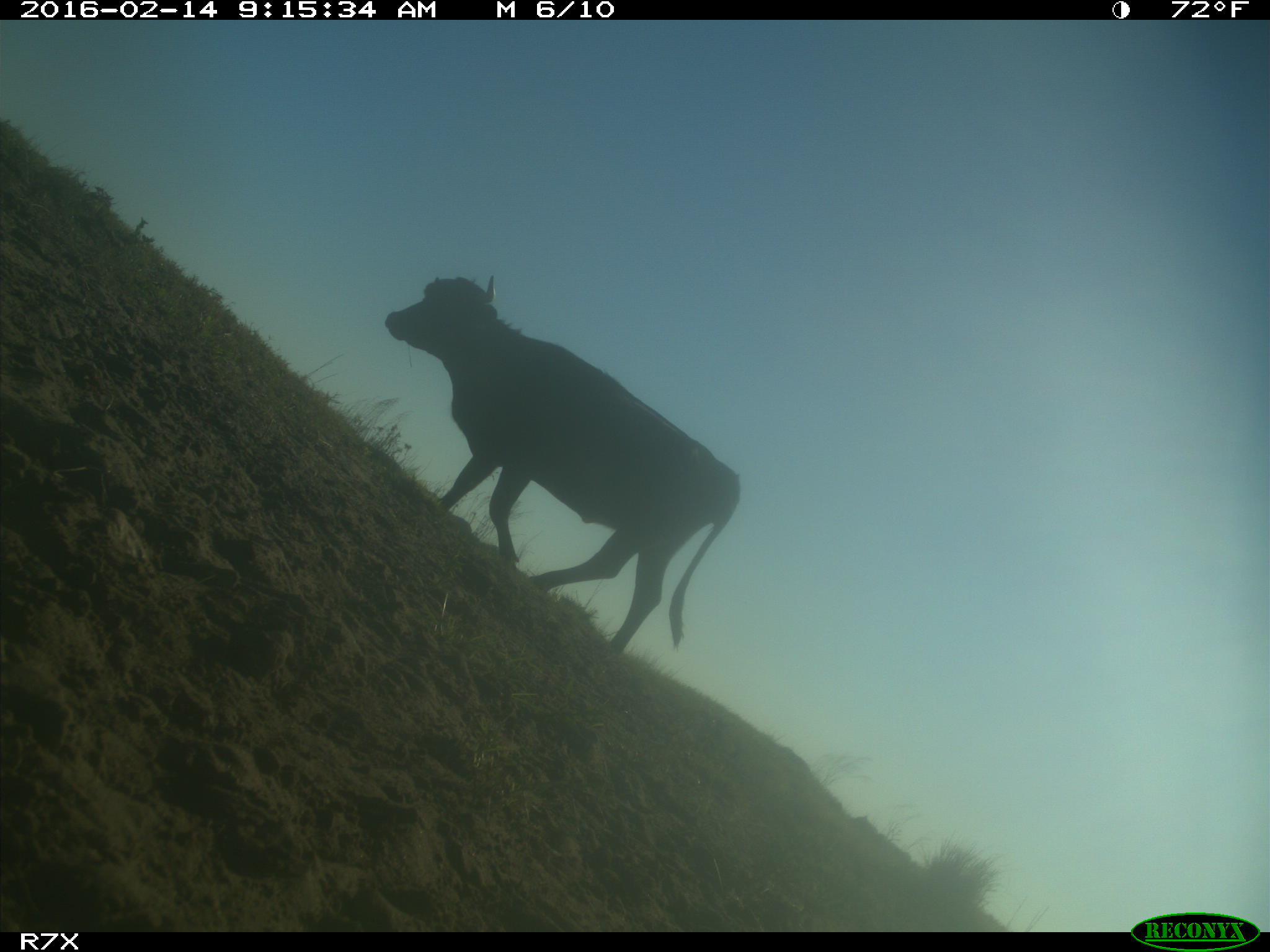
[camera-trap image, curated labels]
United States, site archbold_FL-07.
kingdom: Animalia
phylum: Chordata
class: Mammalia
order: Artiodactyla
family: Bovidae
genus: Bos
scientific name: Bos taurus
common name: domestic cow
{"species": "Bos taurus (domestic cow)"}